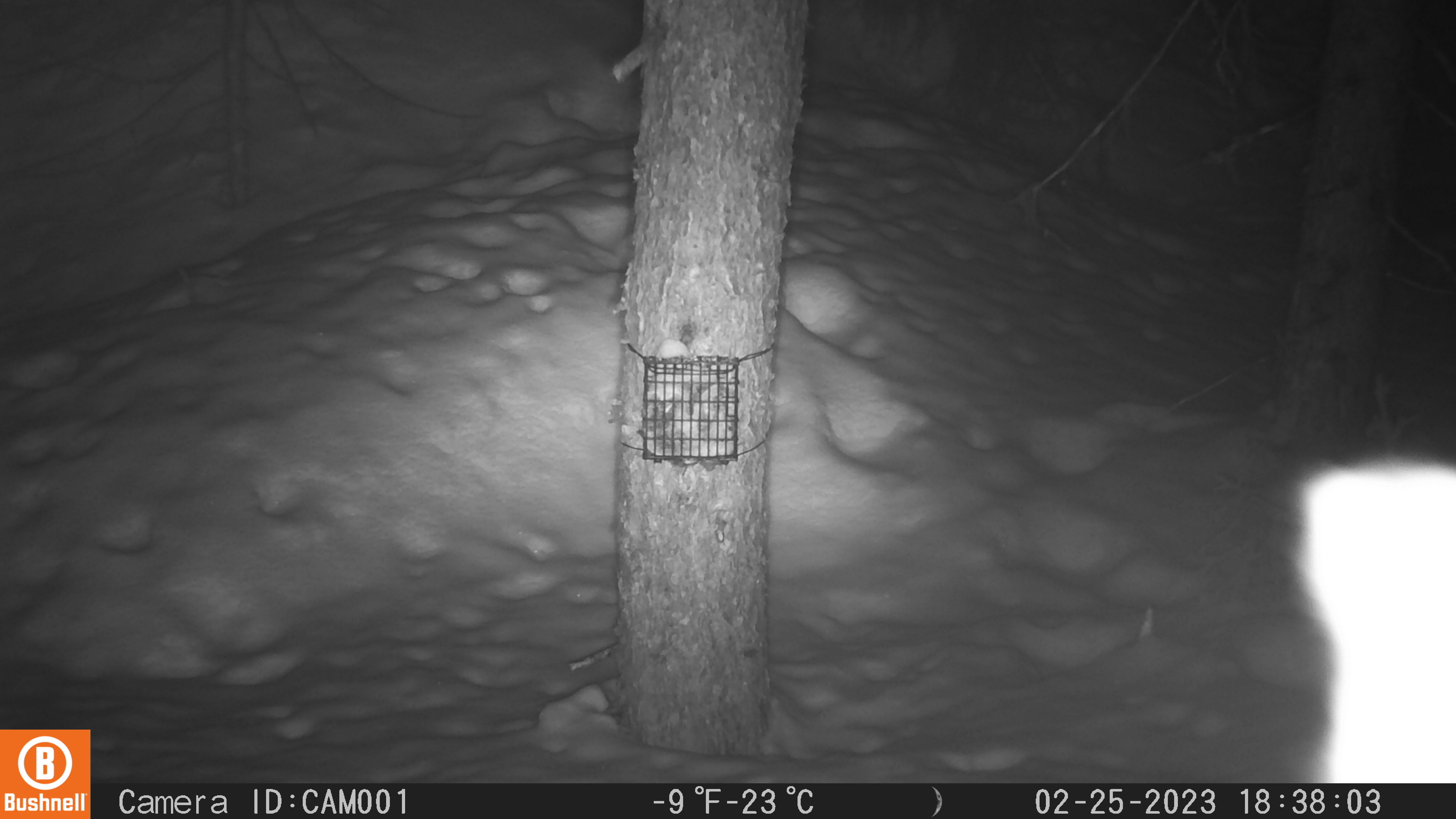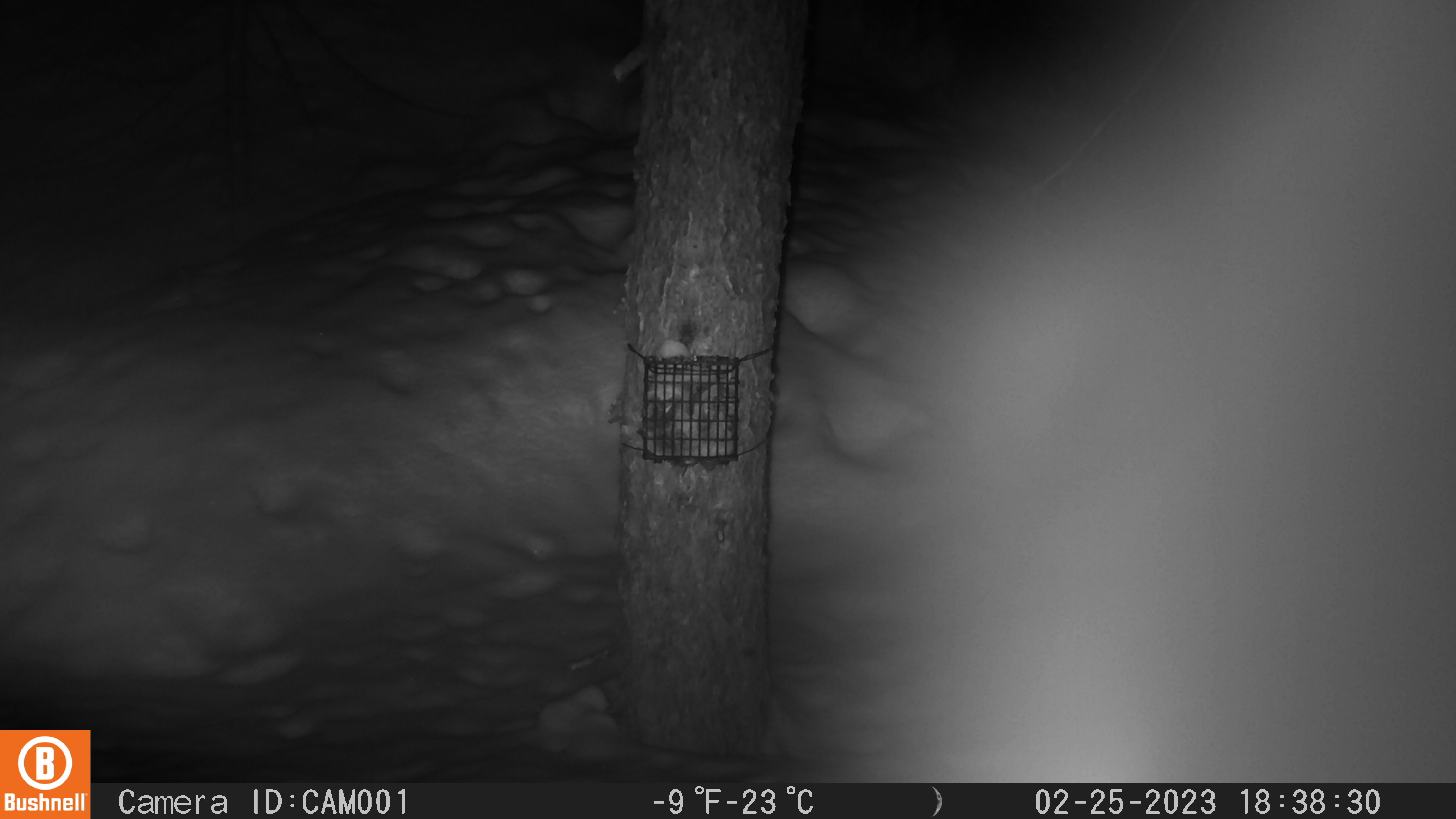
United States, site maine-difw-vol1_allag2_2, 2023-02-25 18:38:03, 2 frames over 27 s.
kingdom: Animalia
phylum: Chordata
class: Mammalia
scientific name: Mammalia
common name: mammal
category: mammal sp.